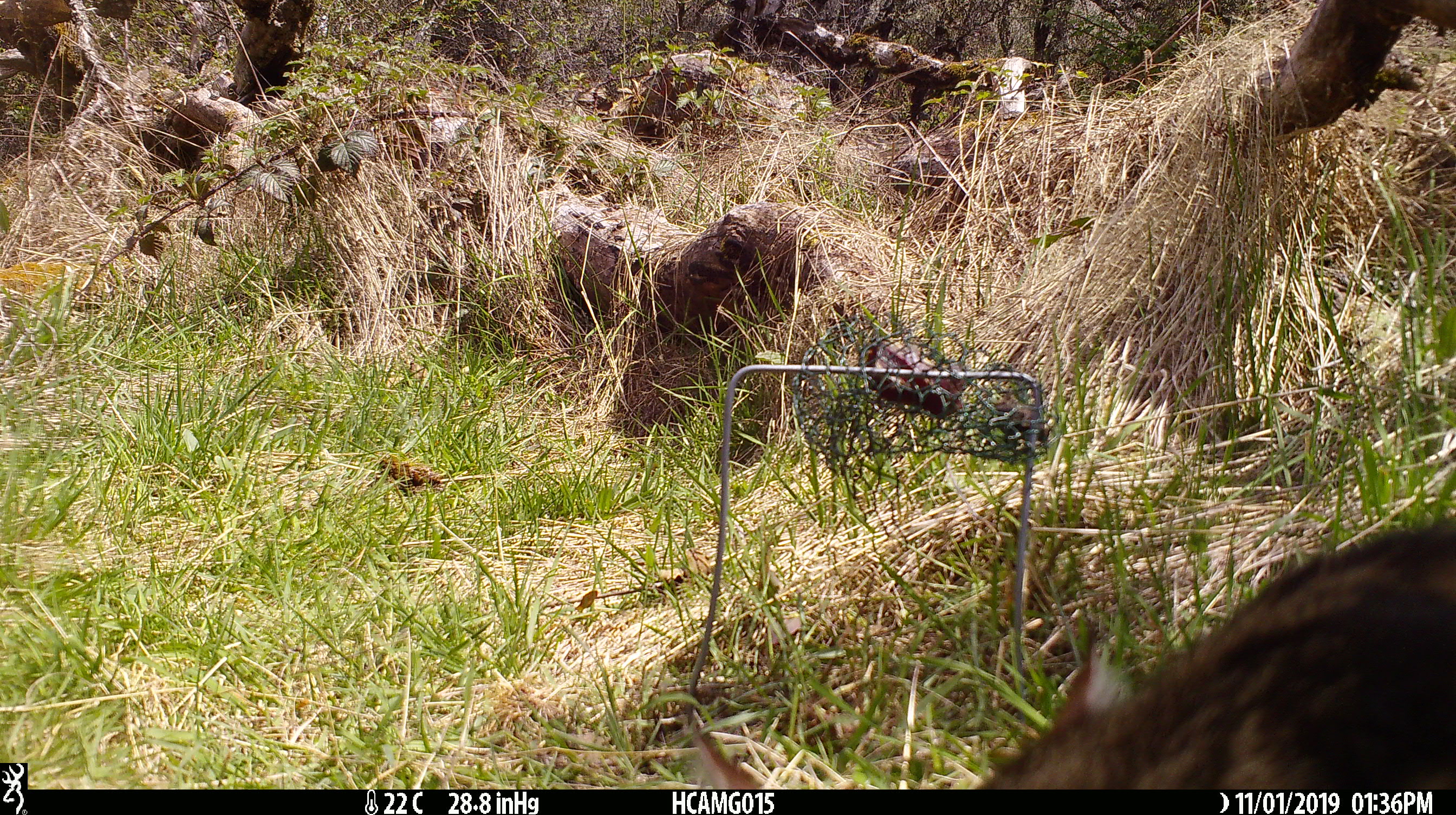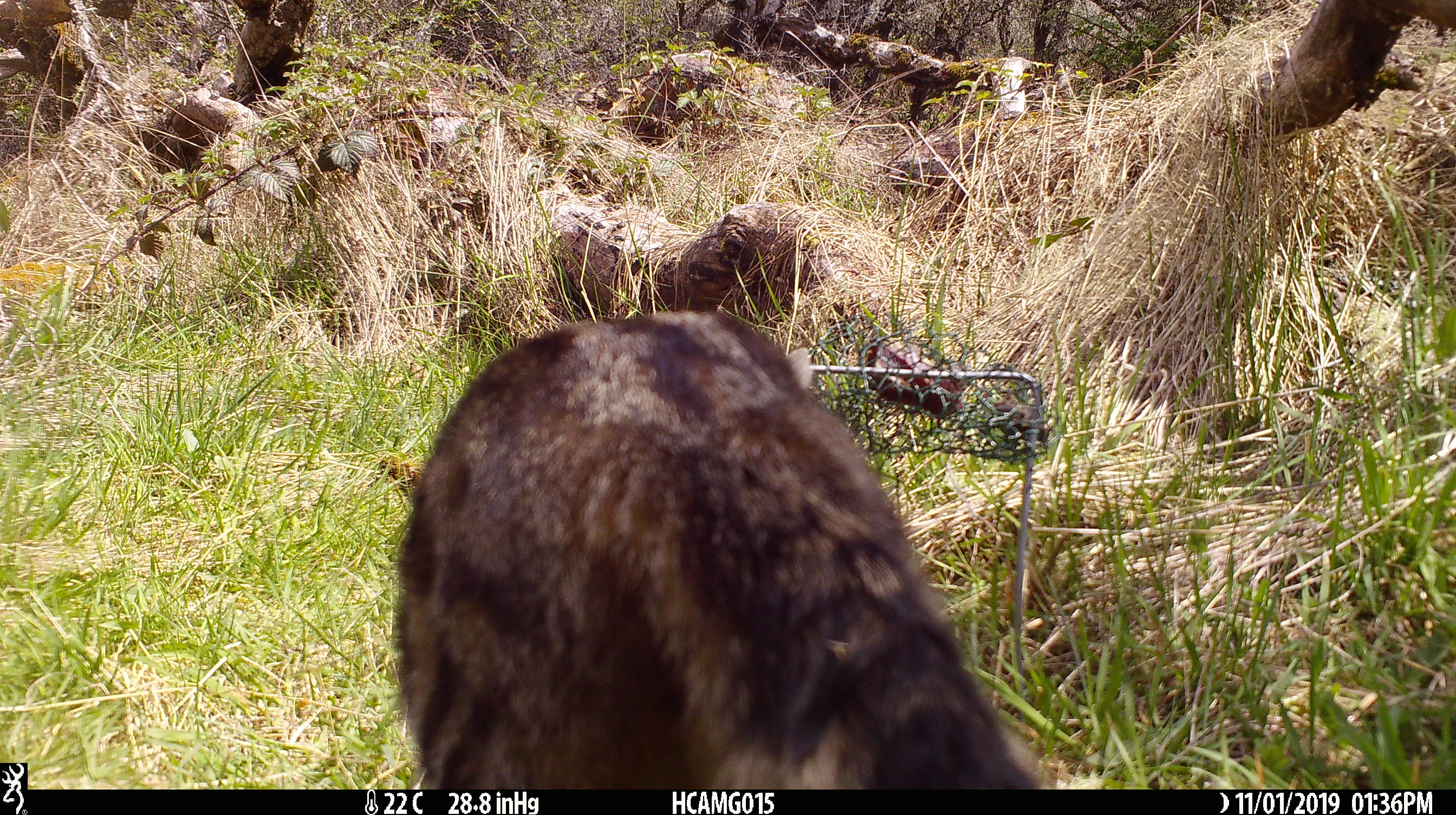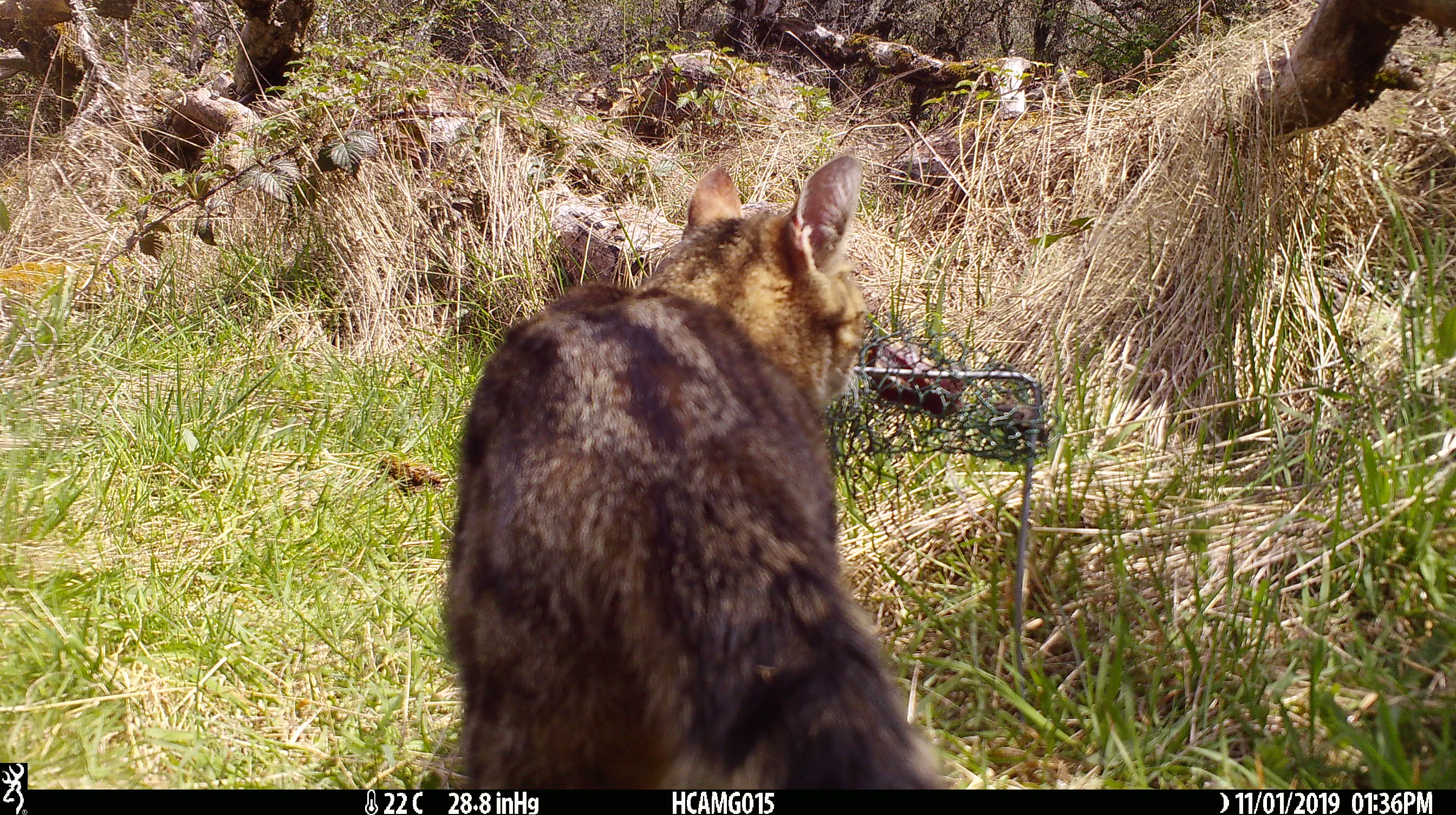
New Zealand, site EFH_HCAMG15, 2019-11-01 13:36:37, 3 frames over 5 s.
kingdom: Animalia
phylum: Chordata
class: Mammalia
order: Carnivora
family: Felidae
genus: Felis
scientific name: Felis catus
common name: domestic cat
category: cat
Cat (domestic cat) (Felis catus).